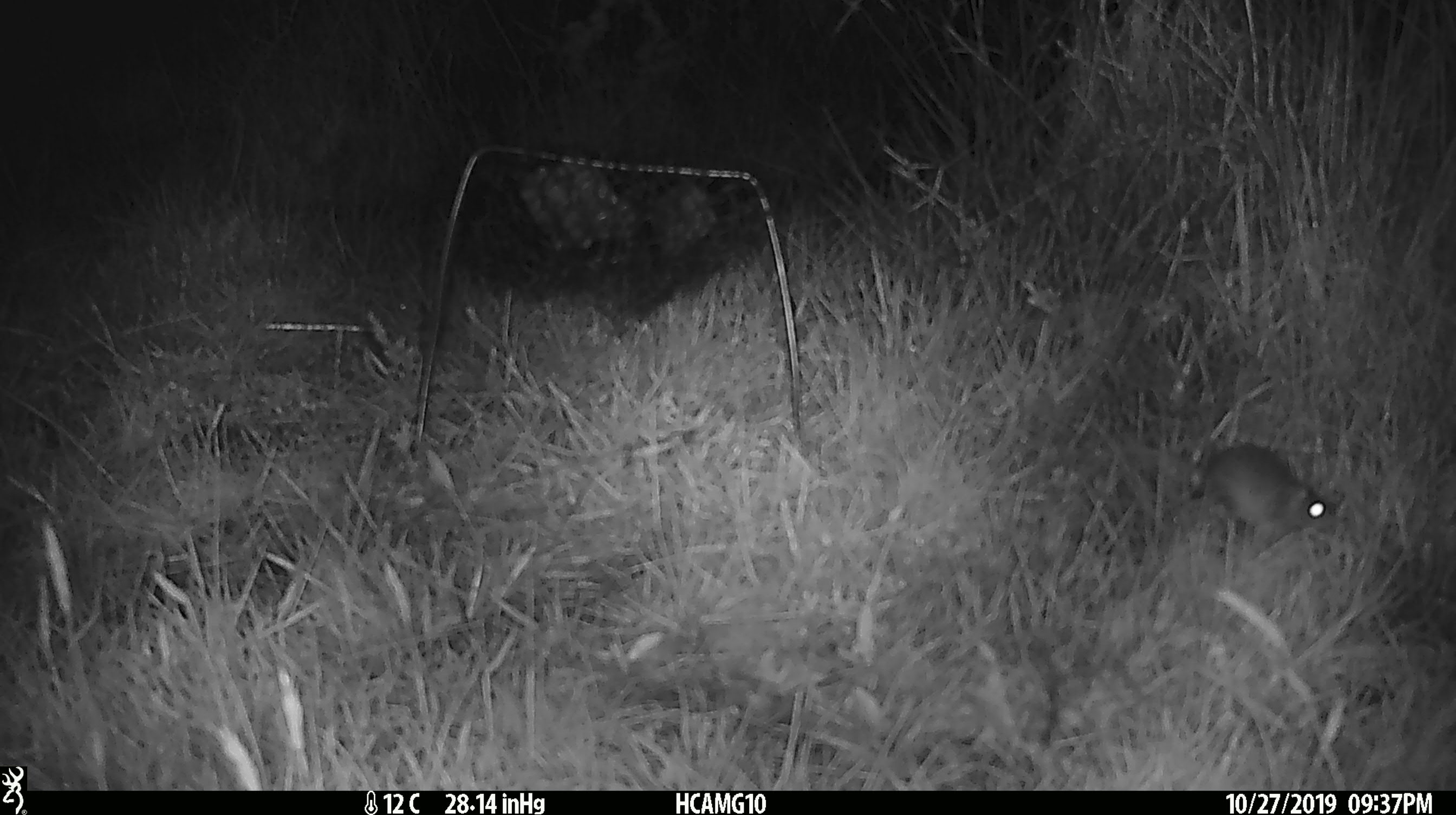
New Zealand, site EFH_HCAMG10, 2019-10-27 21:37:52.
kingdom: Animalia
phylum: Chordata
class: Mammalia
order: Rodentia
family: Muridae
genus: Mus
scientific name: Mus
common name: mouse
Mouse (Mus).